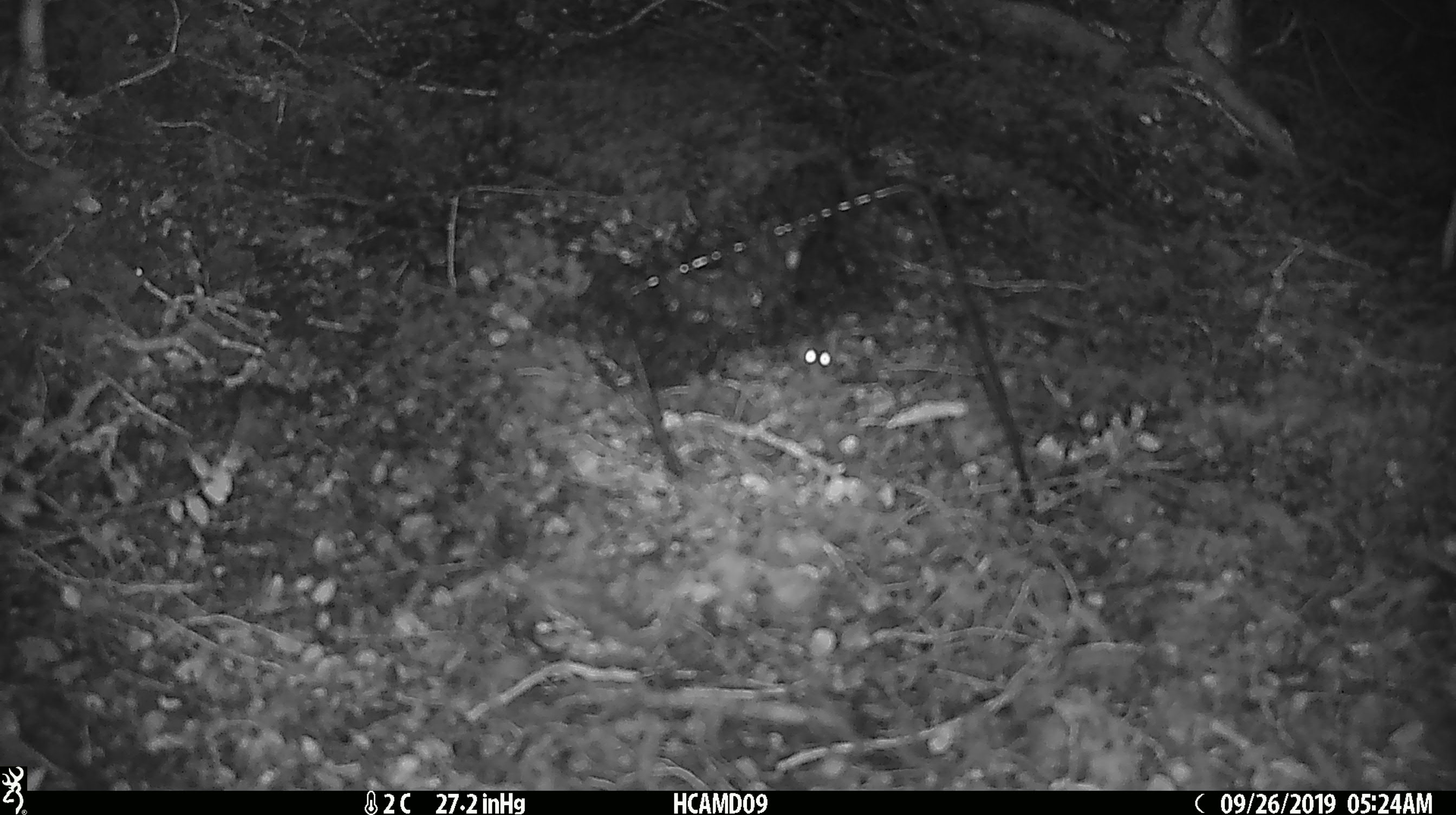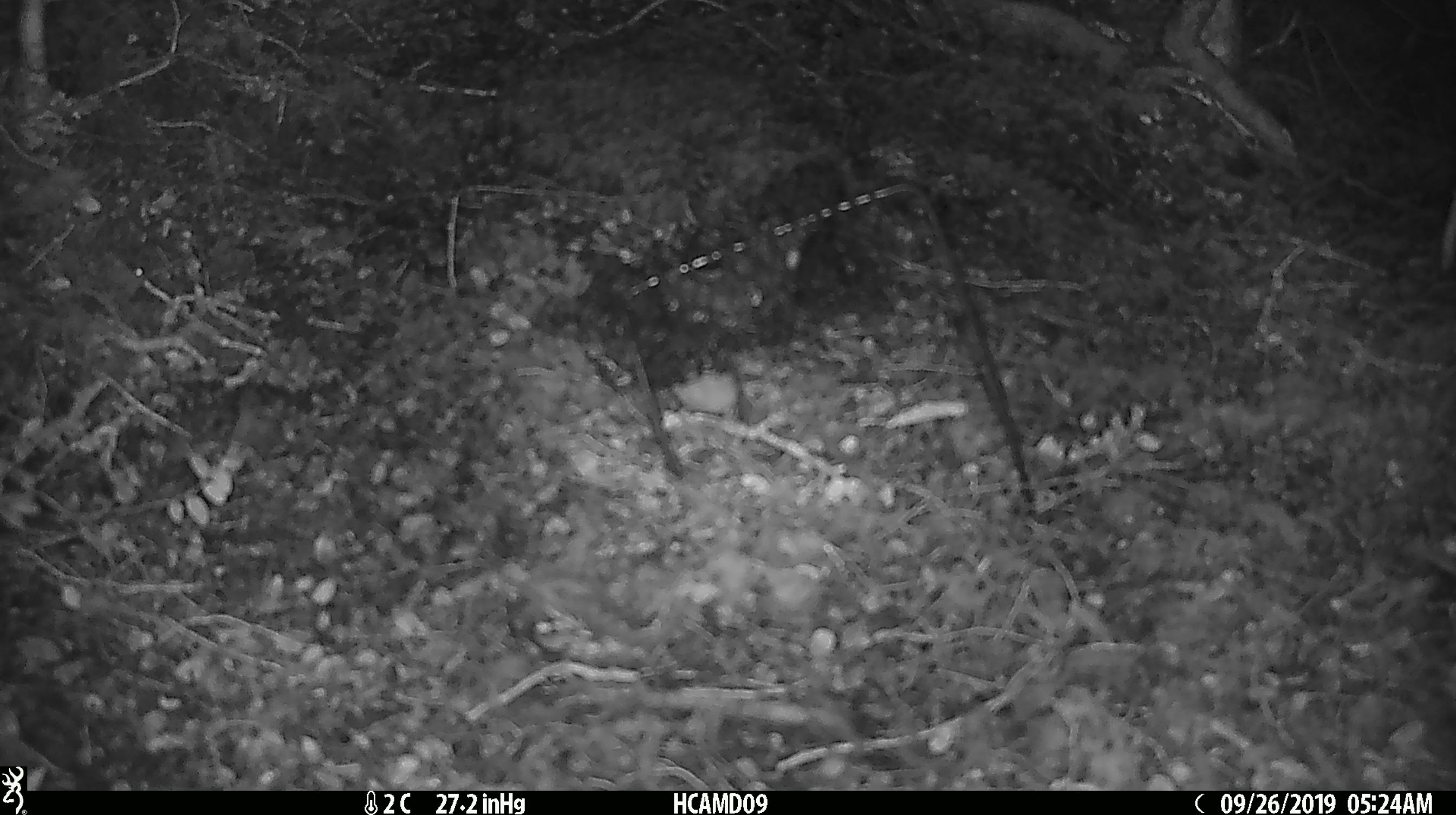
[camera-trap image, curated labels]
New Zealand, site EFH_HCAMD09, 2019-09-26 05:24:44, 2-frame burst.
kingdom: Animalia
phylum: Chordata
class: Mammalia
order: Rodentia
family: Muridae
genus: Mus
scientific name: Mus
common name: mouse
Mouse (Mus).